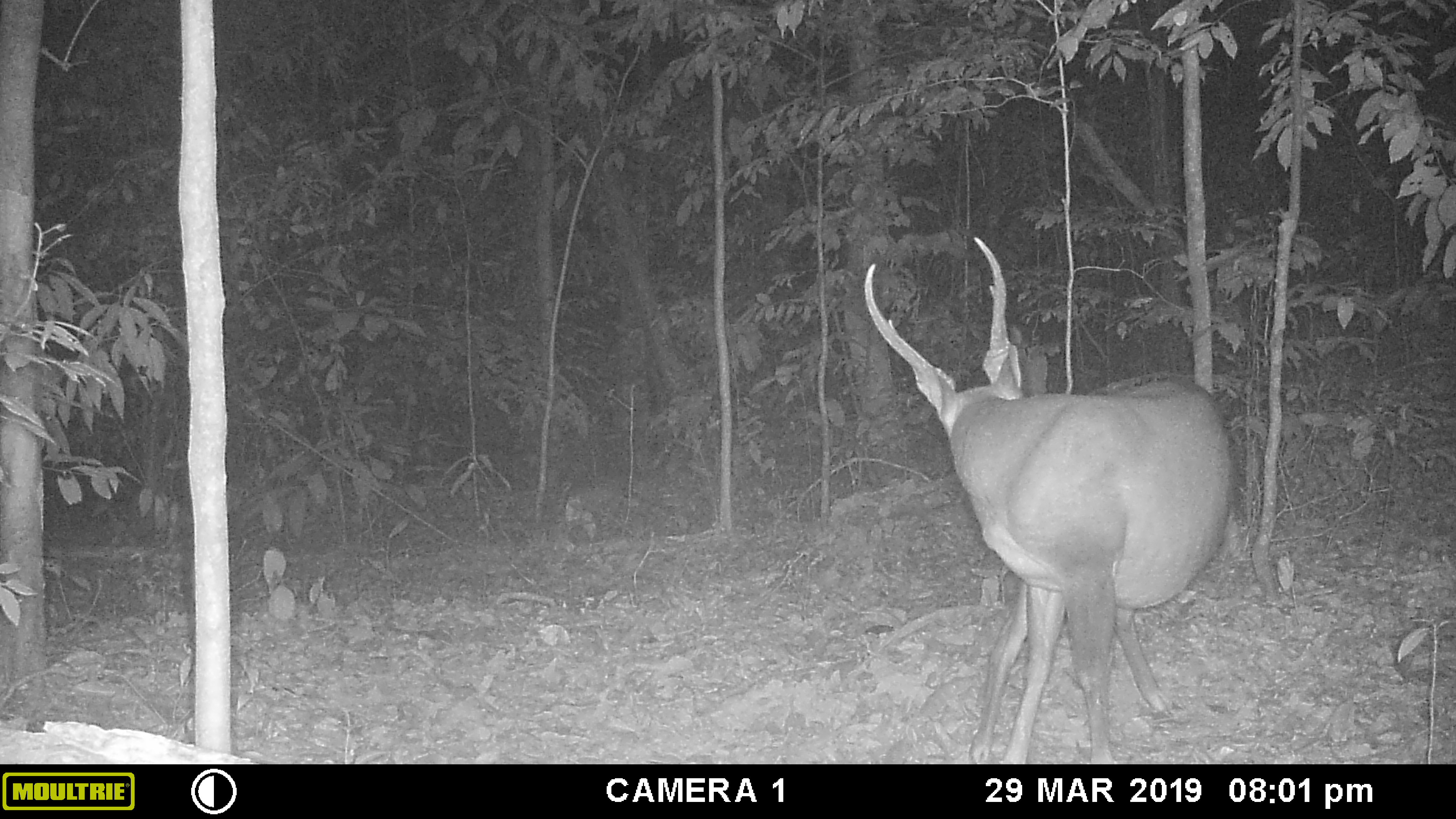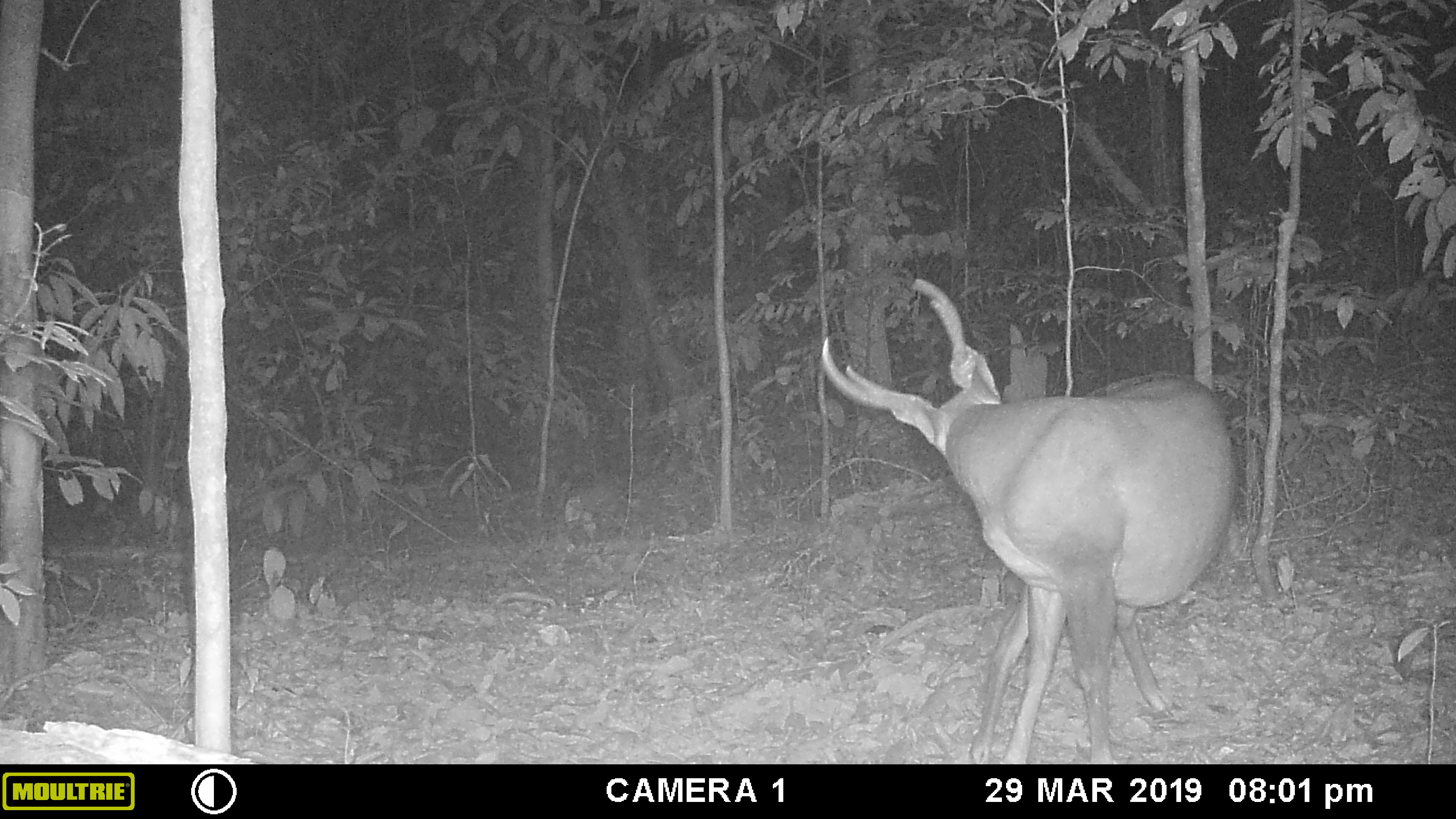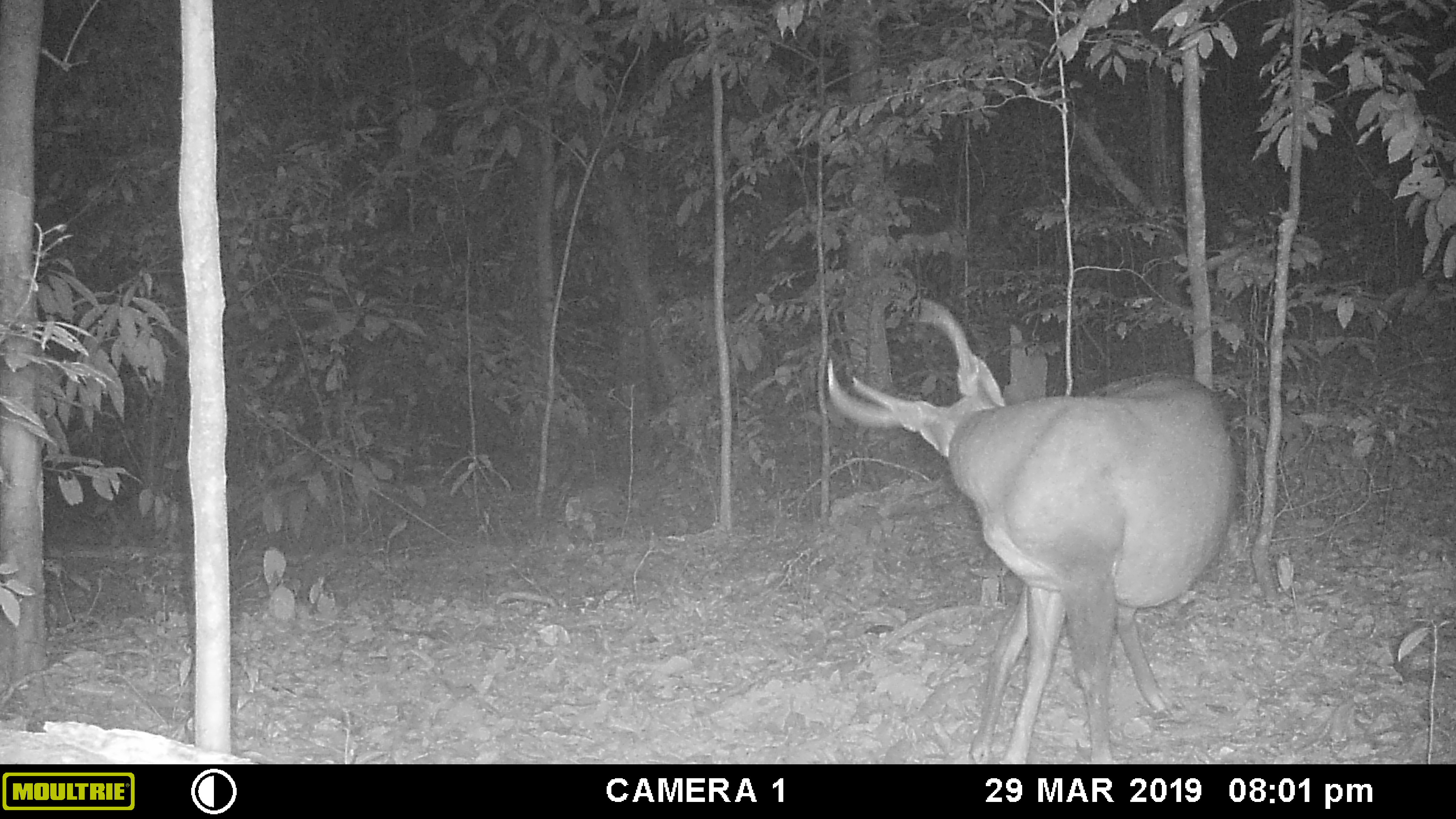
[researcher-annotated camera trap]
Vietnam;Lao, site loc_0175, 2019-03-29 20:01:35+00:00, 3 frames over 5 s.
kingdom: Animalia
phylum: Chordata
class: Mammalia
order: Artiodactyla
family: Cervidae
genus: Muntiacus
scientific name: Muntiacus vuquangensis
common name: large-antlered muntjac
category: large antlered muntjac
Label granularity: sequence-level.